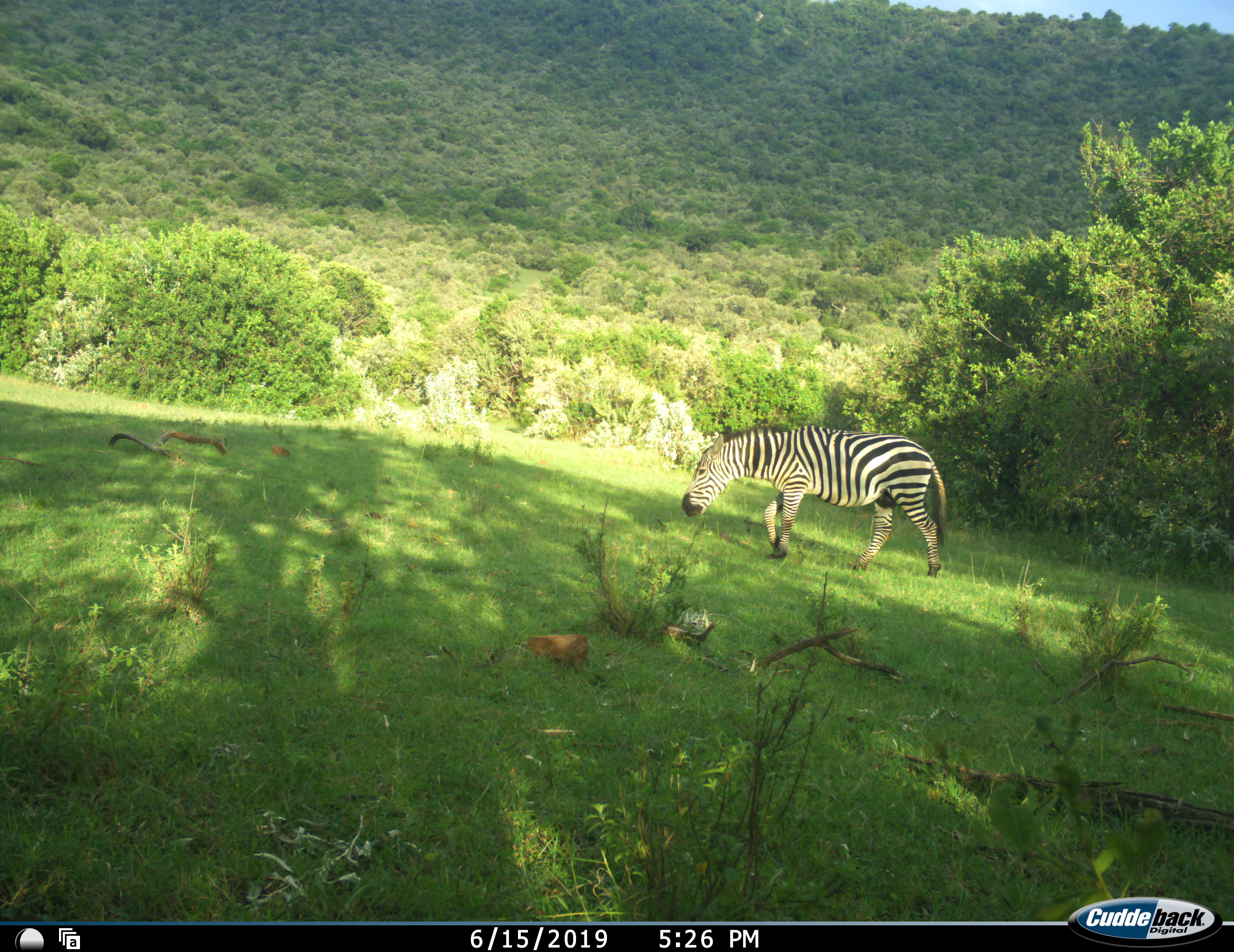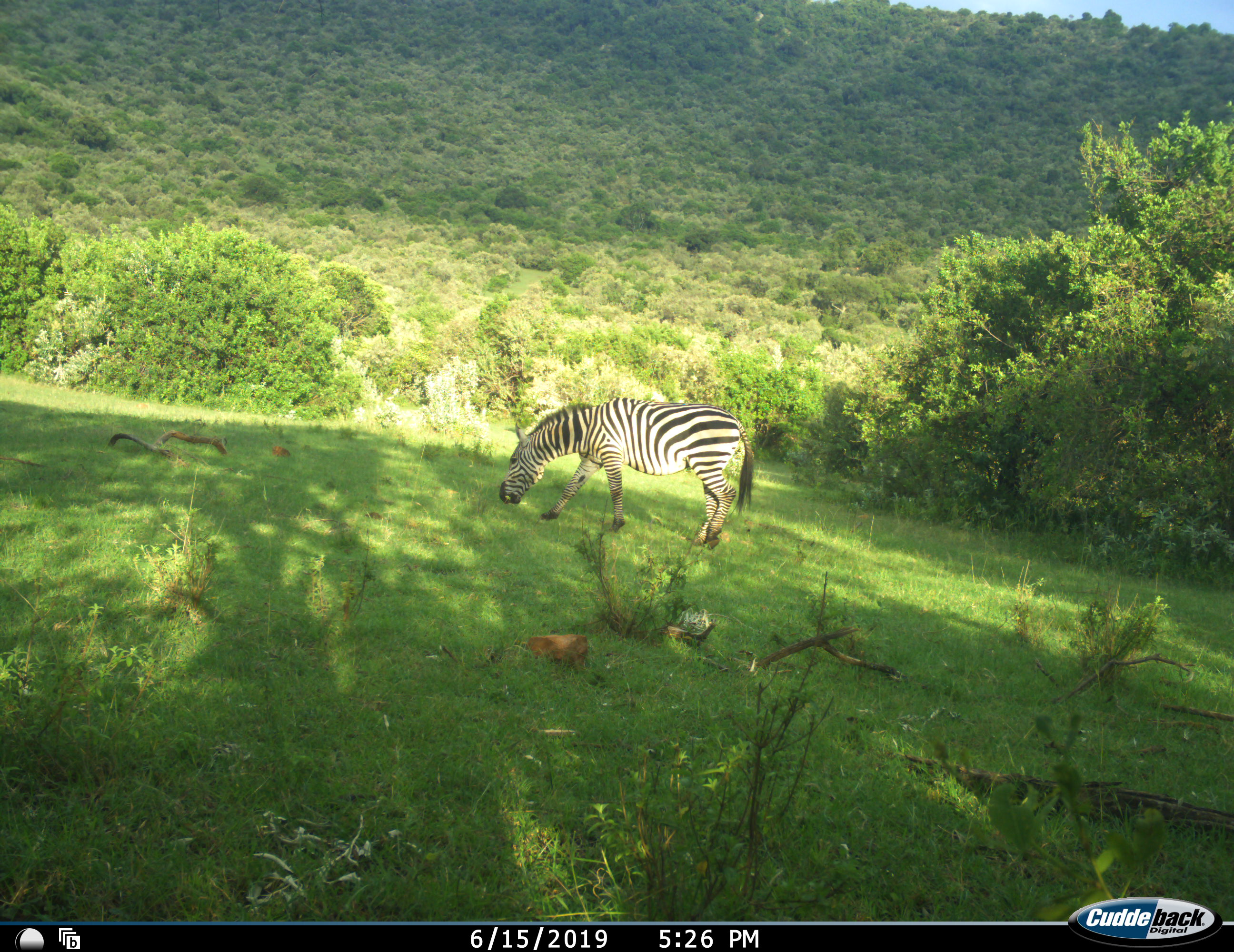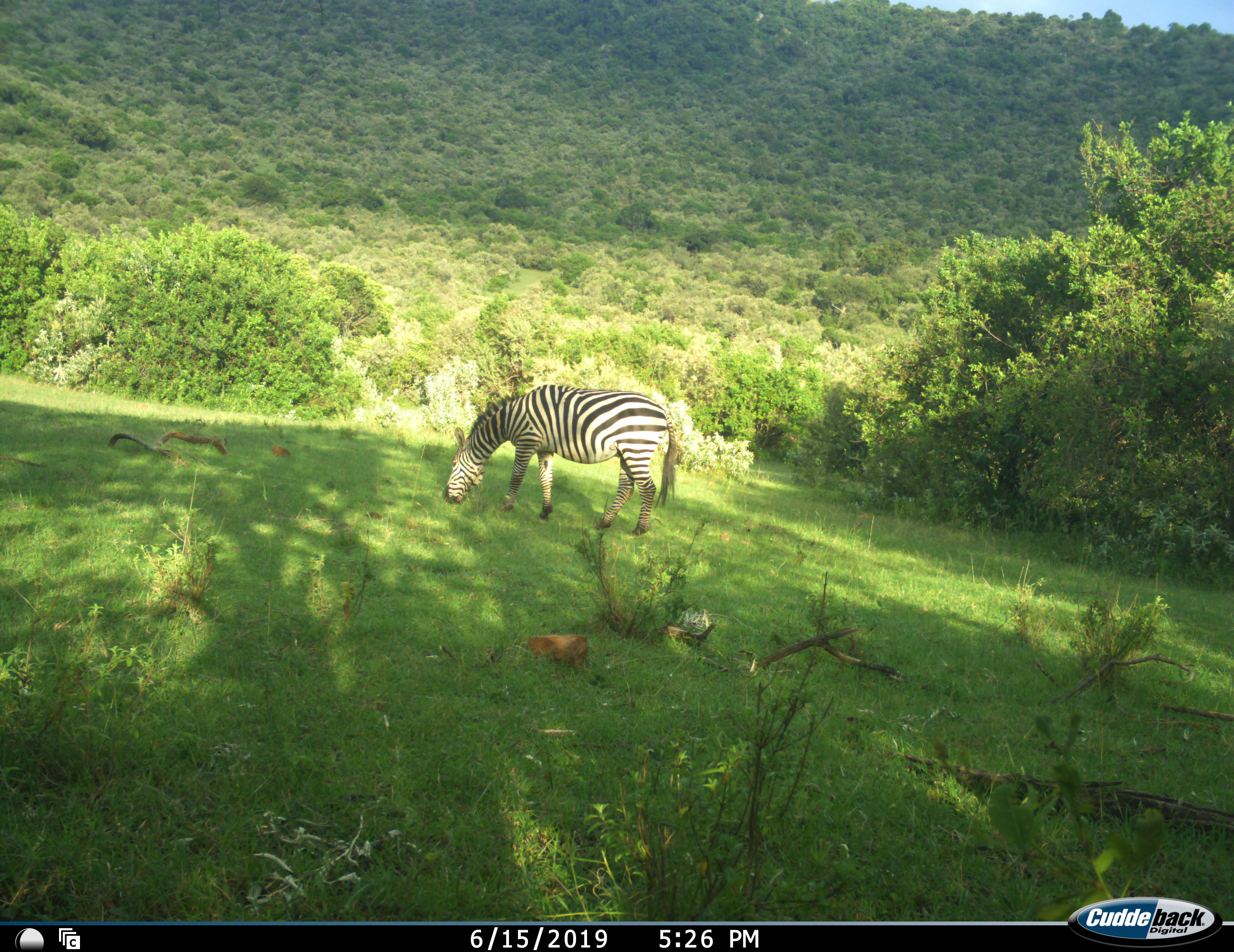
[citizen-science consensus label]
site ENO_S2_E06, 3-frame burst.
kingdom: Animalia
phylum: Chordata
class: Mammalia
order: Perissodactyla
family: Equidae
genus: Equus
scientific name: Equus quagga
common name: plains zebra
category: zebraplains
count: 1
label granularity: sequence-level